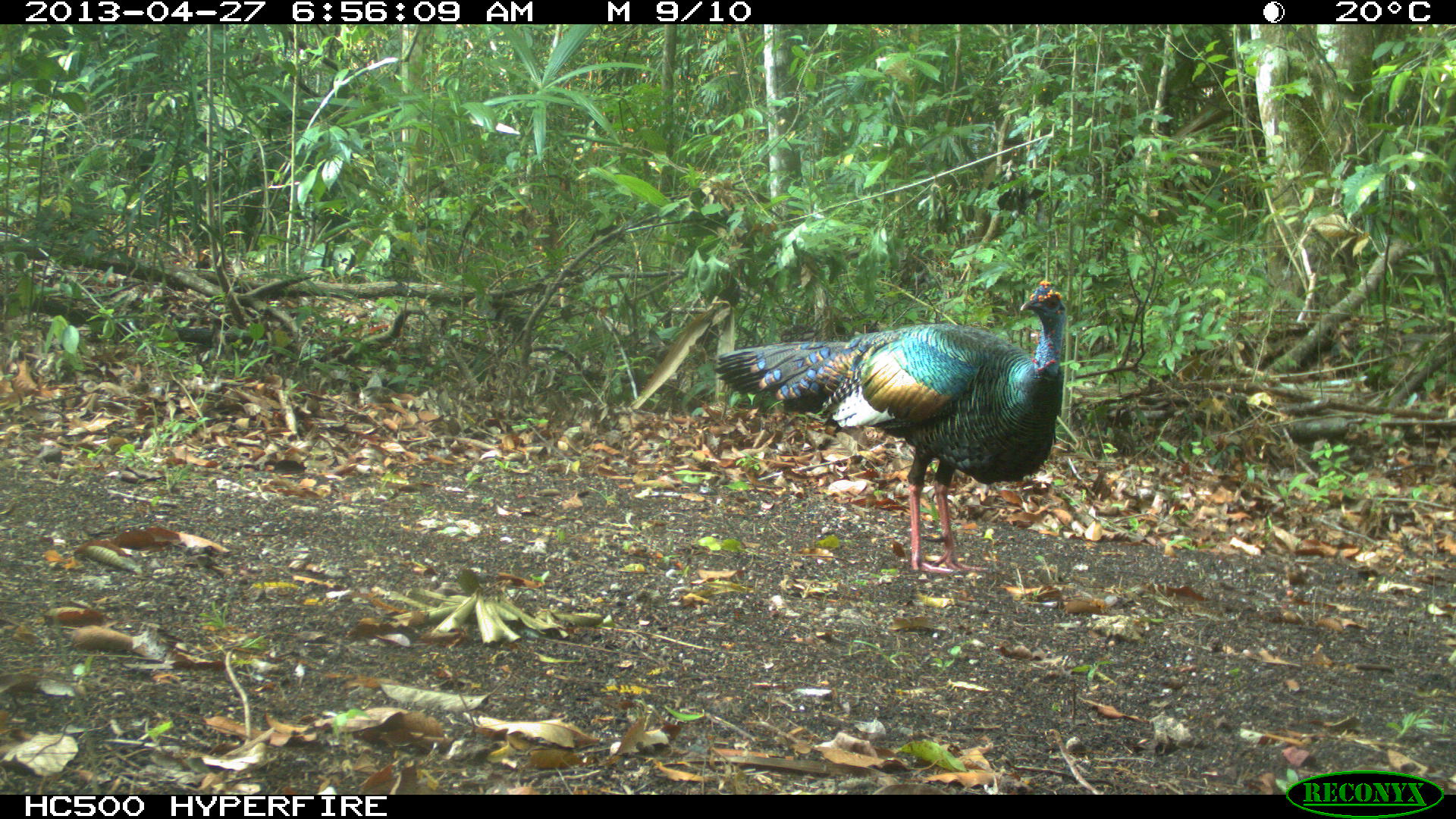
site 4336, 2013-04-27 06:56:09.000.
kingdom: Animalia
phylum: Chordata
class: Aves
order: Galliformes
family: Phasianidae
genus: Meleagris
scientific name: Meleagris ocellata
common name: ocellated turkey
Meleagris ocellata (ocellated turkey), count 1.